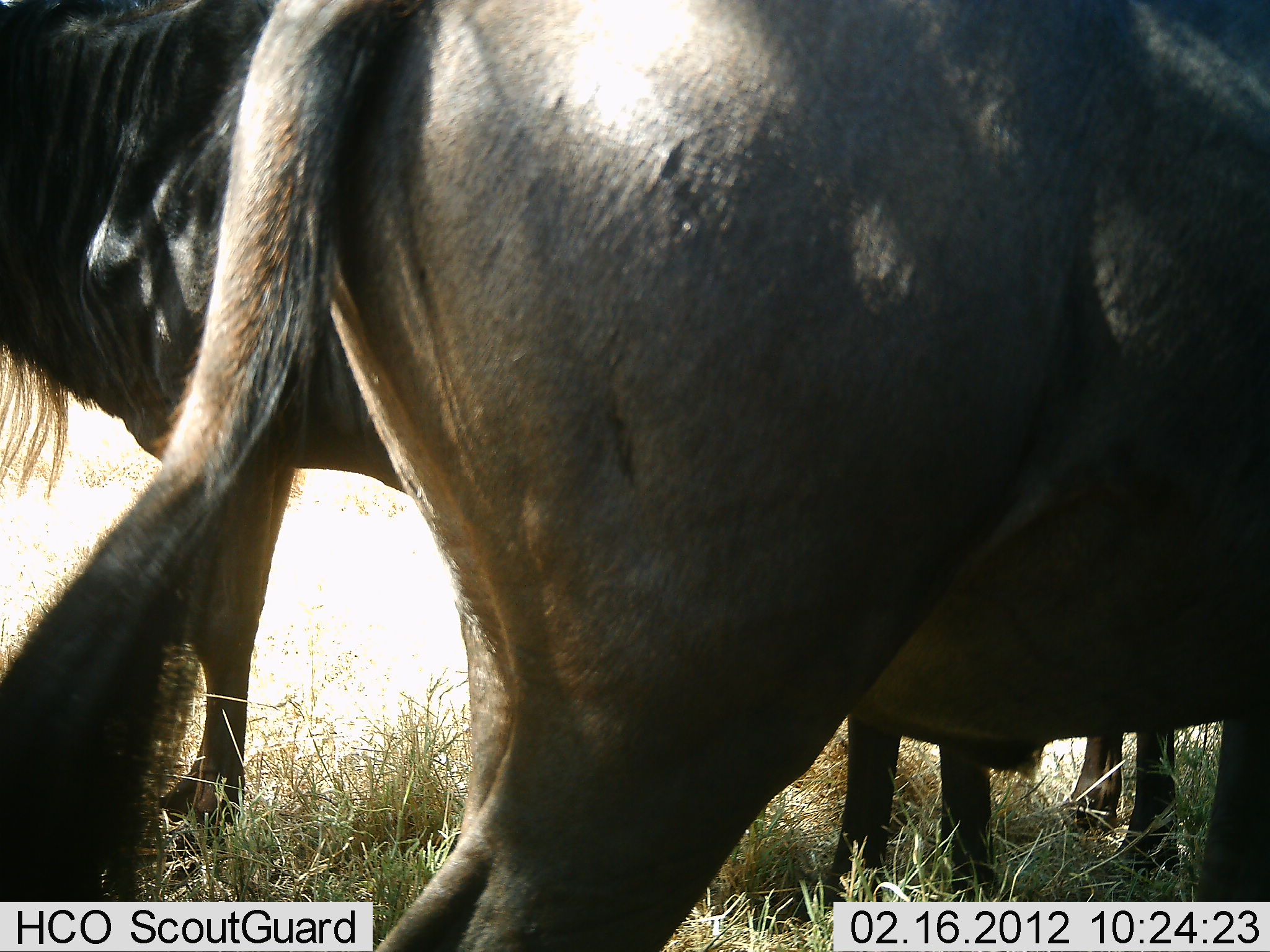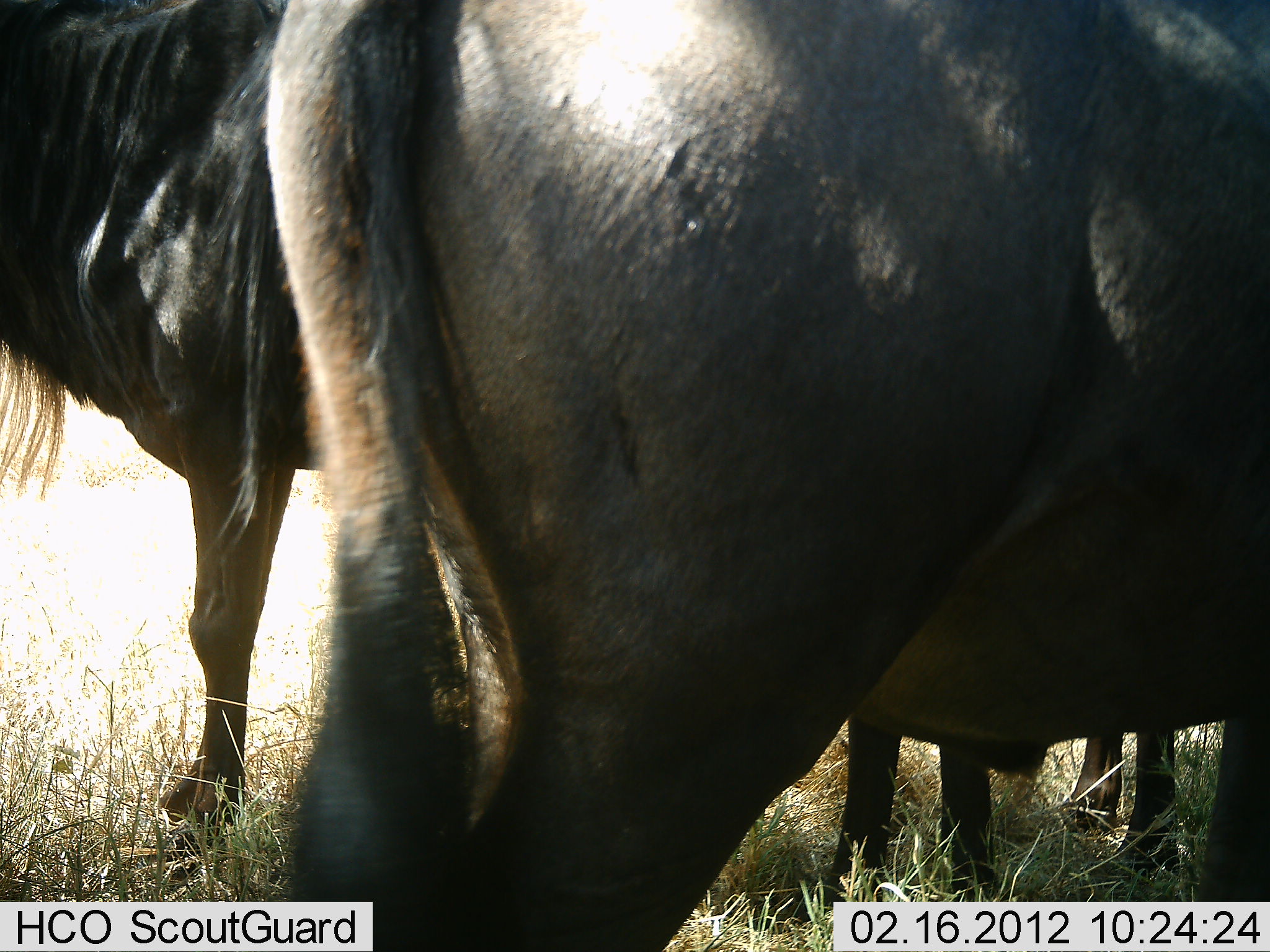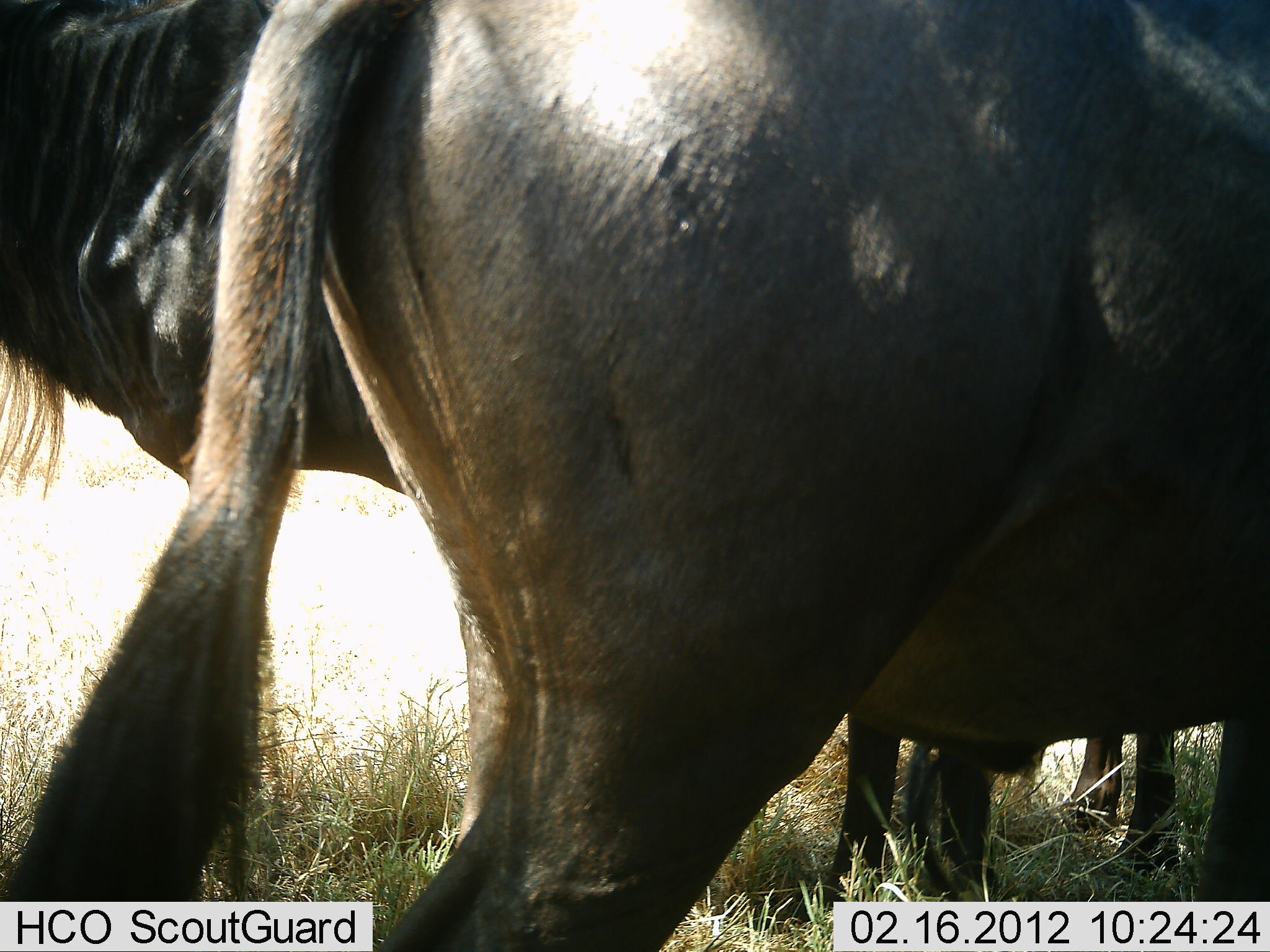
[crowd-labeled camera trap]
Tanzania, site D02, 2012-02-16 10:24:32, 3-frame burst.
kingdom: Animalia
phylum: Chordata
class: Mammalia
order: Artiodactyla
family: Bovidae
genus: Connochaetes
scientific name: Connochaetes taurinus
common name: blue wildebeest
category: wildebeest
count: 3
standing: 100%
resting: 5%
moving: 0%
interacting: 0%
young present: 5%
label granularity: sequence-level